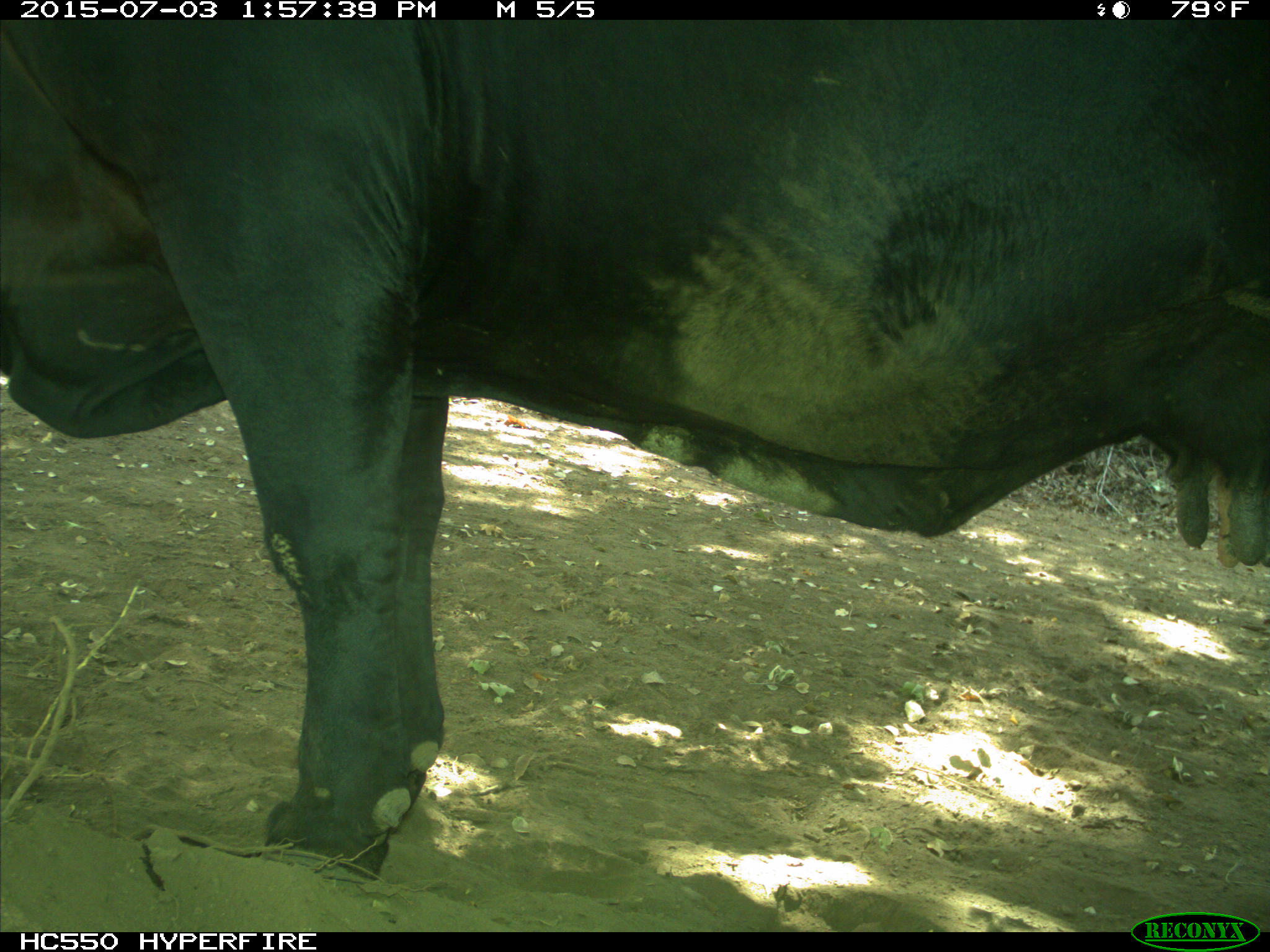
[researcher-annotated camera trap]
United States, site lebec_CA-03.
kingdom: Animalia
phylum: Chordata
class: Mammalia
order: Artiodactyla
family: Bovidae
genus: Bos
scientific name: Bos taurus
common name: domestic cow